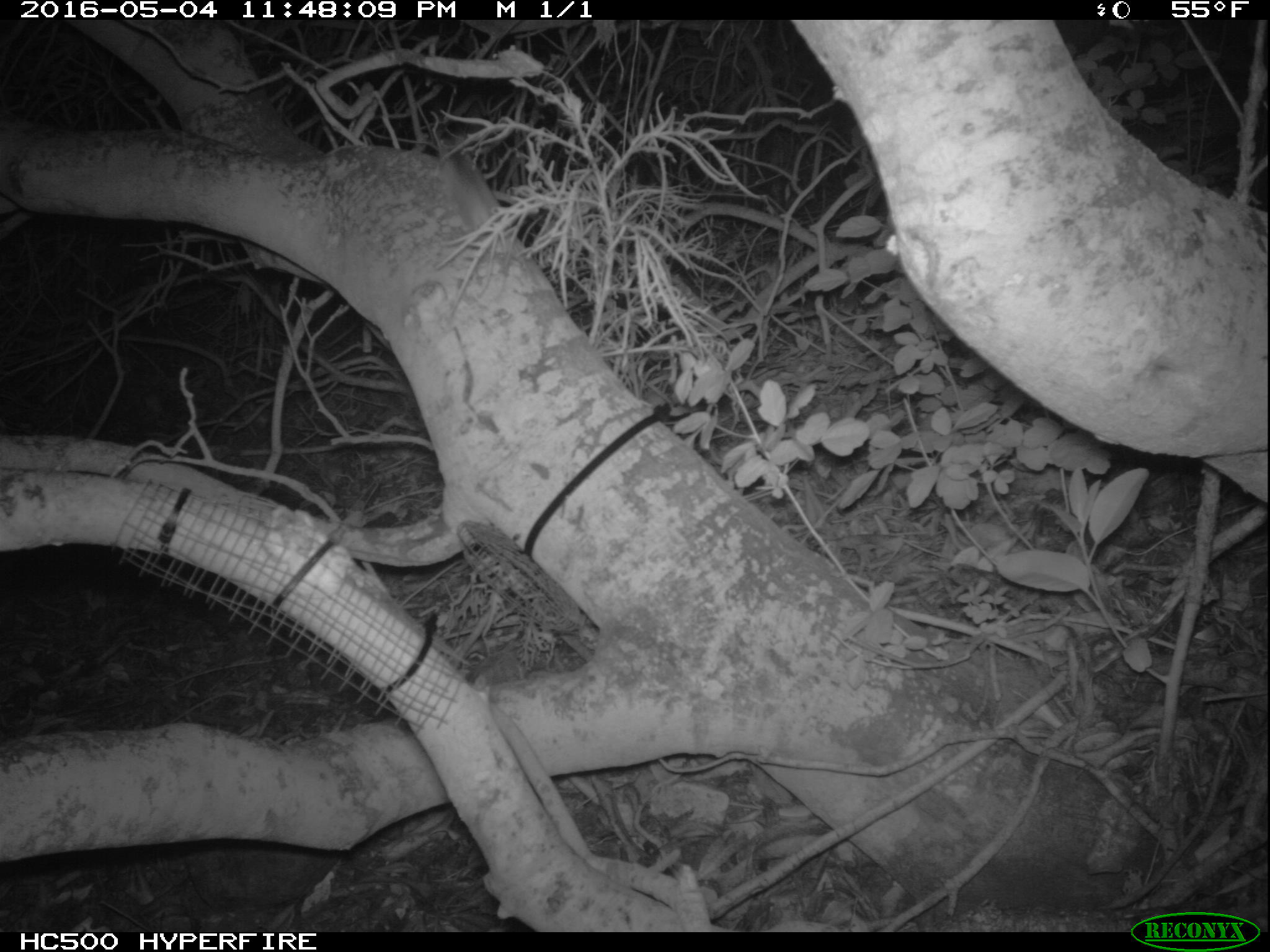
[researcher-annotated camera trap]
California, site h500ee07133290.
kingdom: Animalia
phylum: Chordata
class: Mammalia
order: Rodentia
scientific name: Rodentia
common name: rodent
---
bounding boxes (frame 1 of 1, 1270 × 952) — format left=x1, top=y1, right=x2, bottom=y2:
rodent: left=437, top=135, right=512, bottom=253